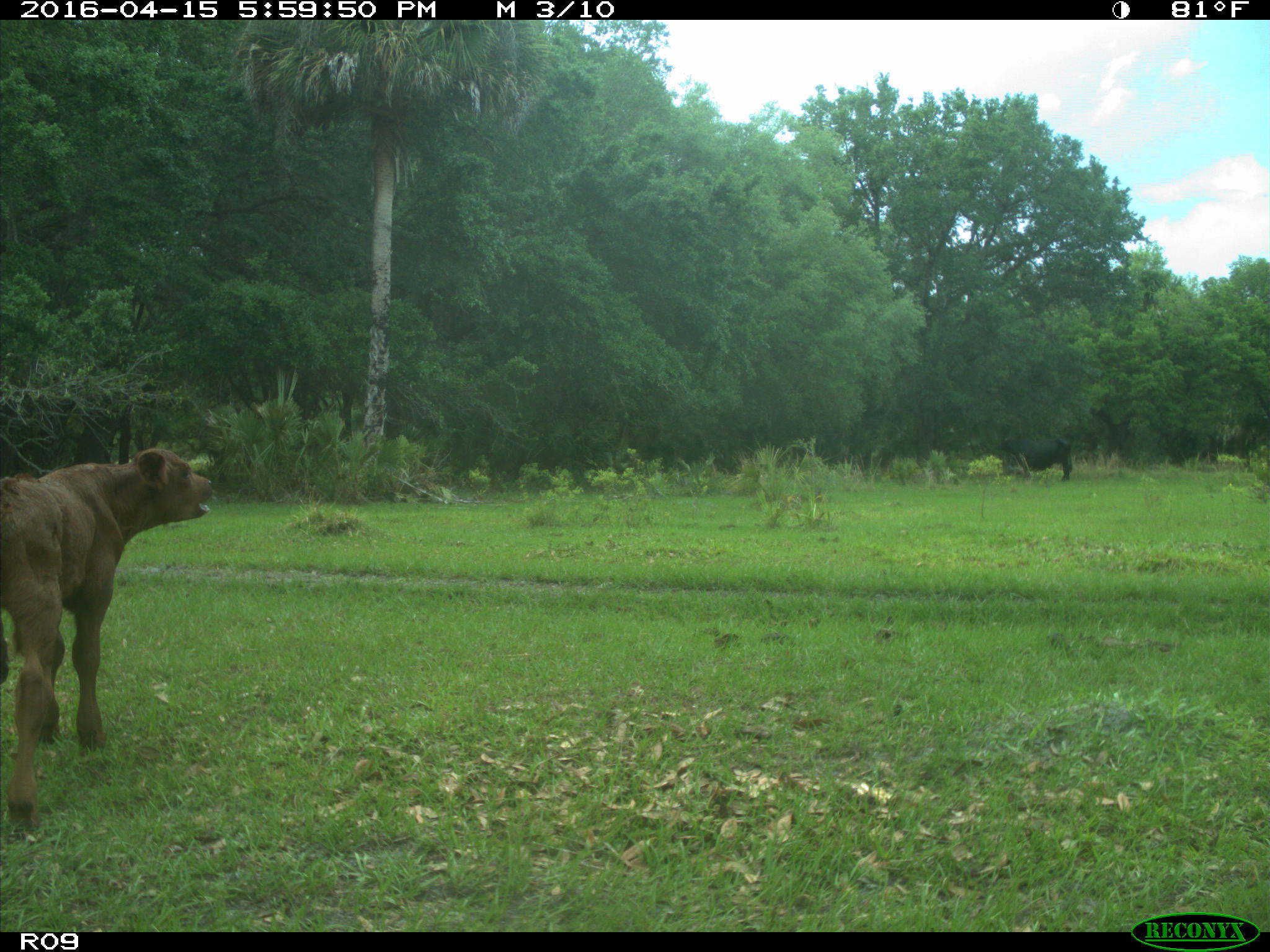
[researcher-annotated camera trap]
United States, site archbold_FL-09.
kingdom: Animalia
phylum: Chordata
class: Mammalia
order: Artiodactyla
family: Bovidae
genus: Bos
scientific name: Bos taurus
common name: domestic cow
Bos taurus (domestic cow).